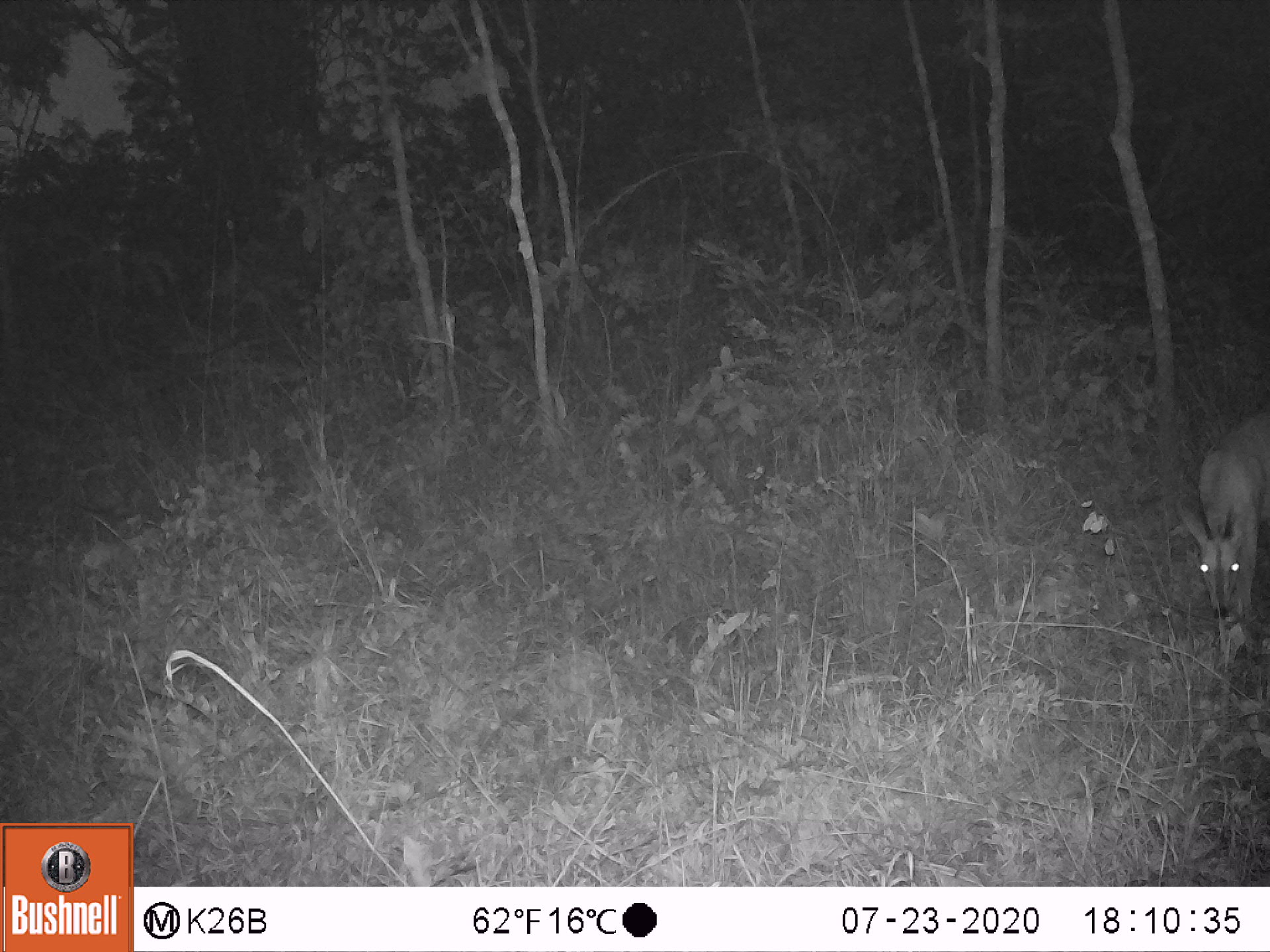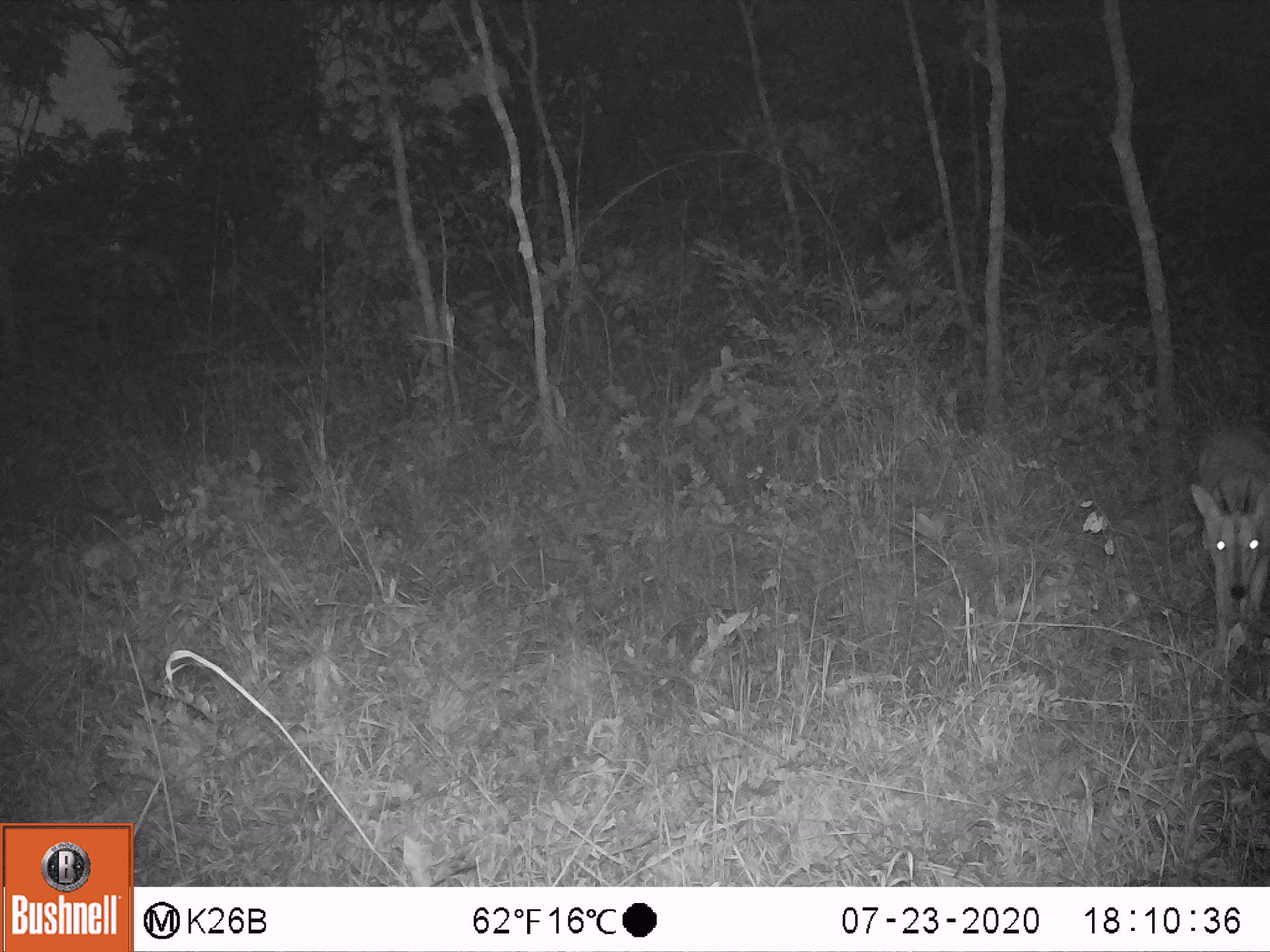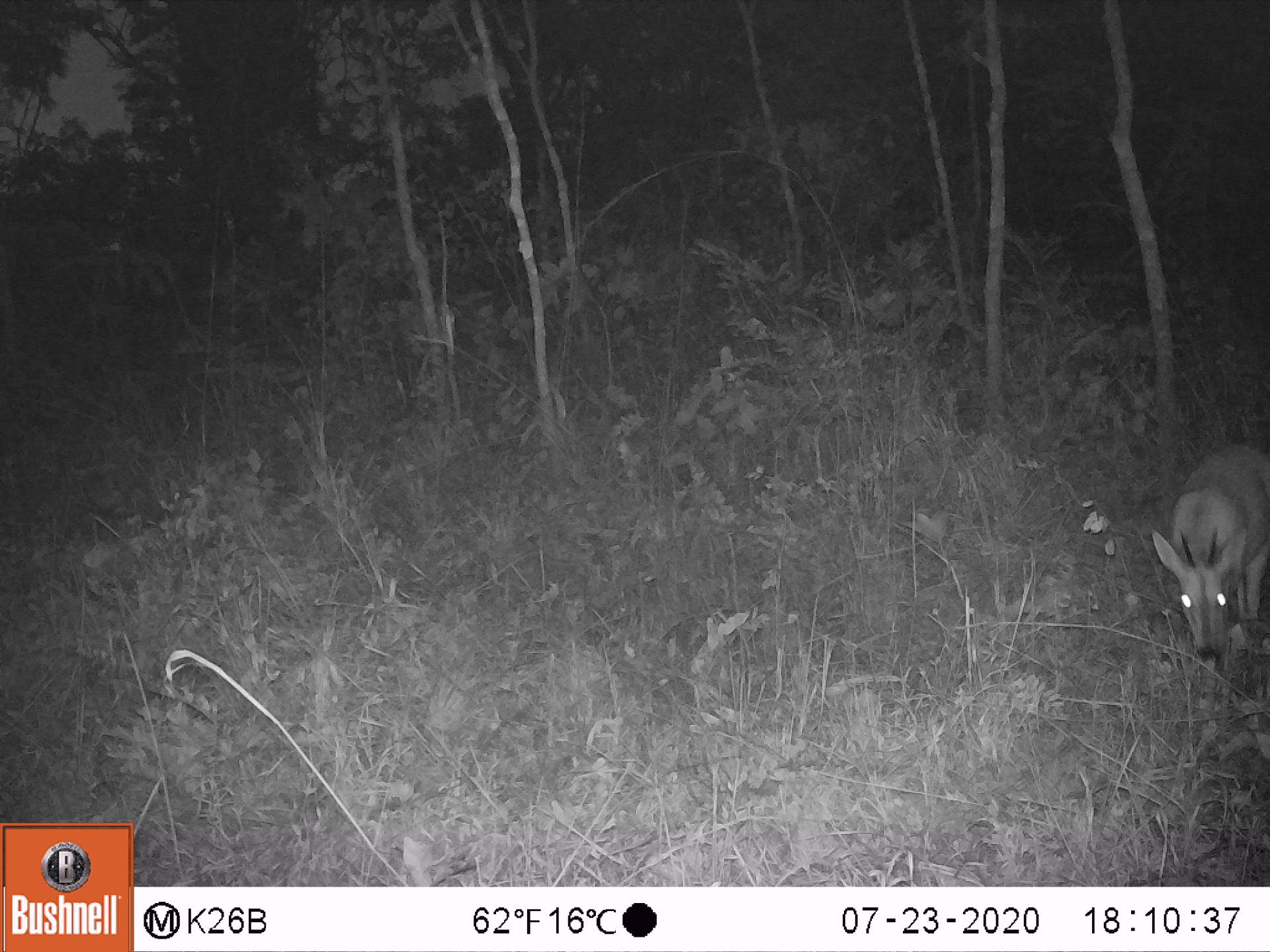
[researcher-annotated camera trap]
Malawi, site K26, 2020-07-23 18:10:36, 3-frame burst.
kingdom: Animalia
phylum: Chordata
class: Mammalia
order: Artiodactyla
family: Bovidae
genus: Sylvicapra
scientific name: Sylvicapra grimmia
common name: common duiker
Common duiker (Sylvicapra grimmia), count 1.